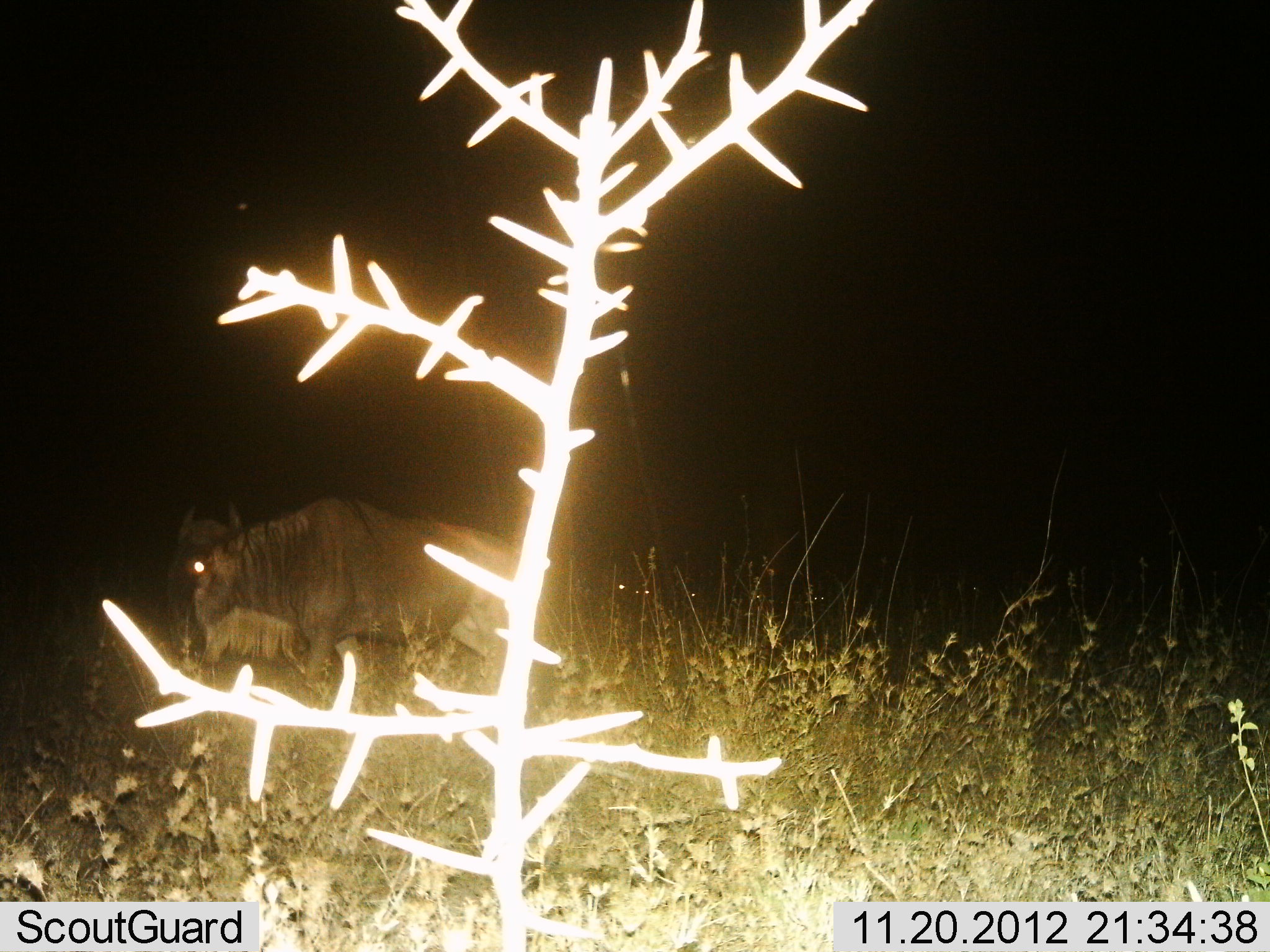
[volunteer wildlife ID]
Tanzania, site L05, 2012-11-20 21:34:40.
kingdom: Animalia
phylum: Chordata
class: Mammalia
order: Artiodactyla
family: Bovidae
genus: Connochaetes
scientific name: Connochaetes taurinus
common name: blue wildebeest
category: wildebeest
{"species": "wildebeest (blue wildebeest) (Connochaetes taurinus)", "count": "1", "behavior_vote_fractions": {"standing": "50%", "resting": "0%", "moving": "50%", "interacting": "0%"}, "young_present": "0%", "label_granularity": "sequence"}